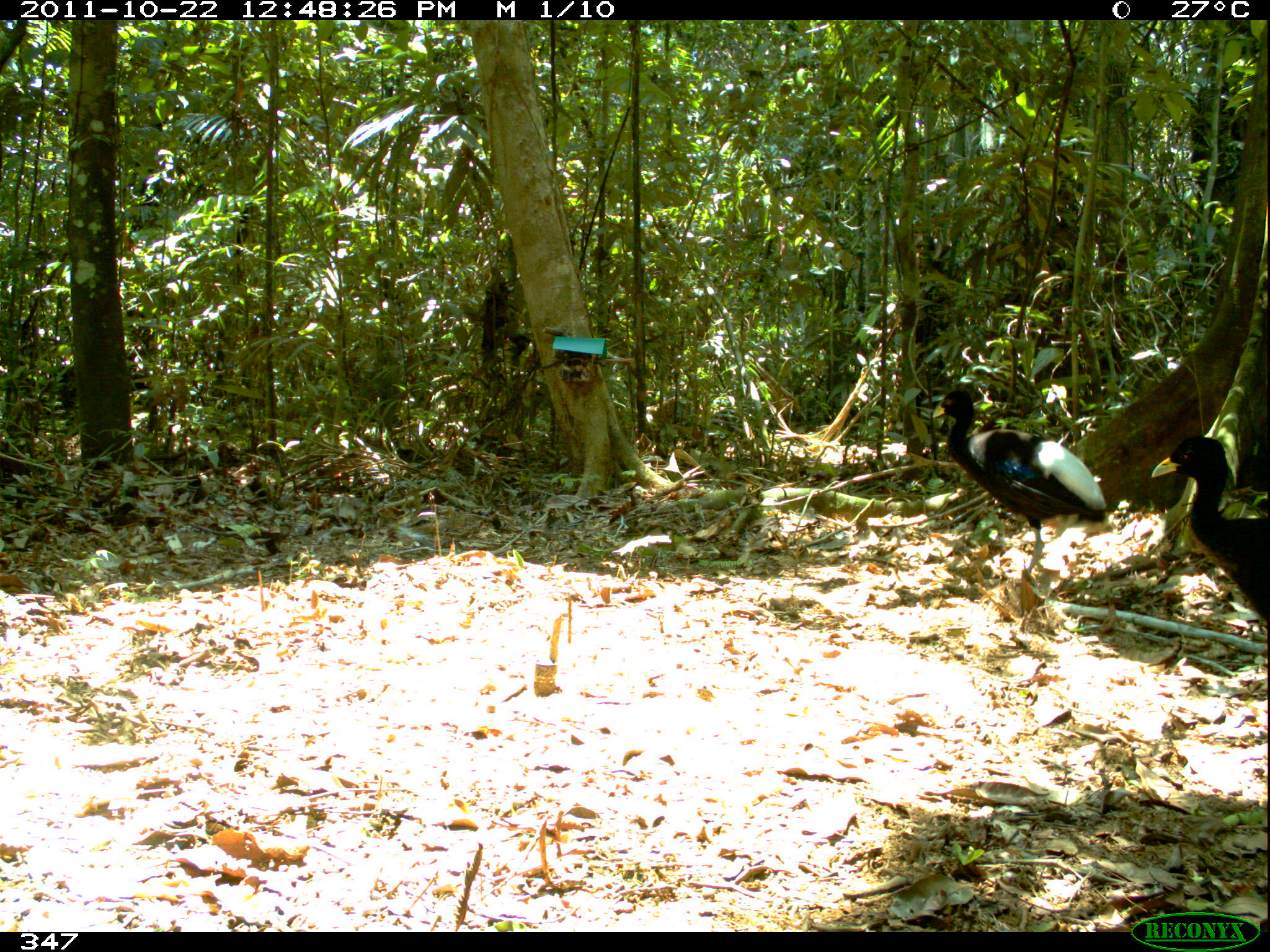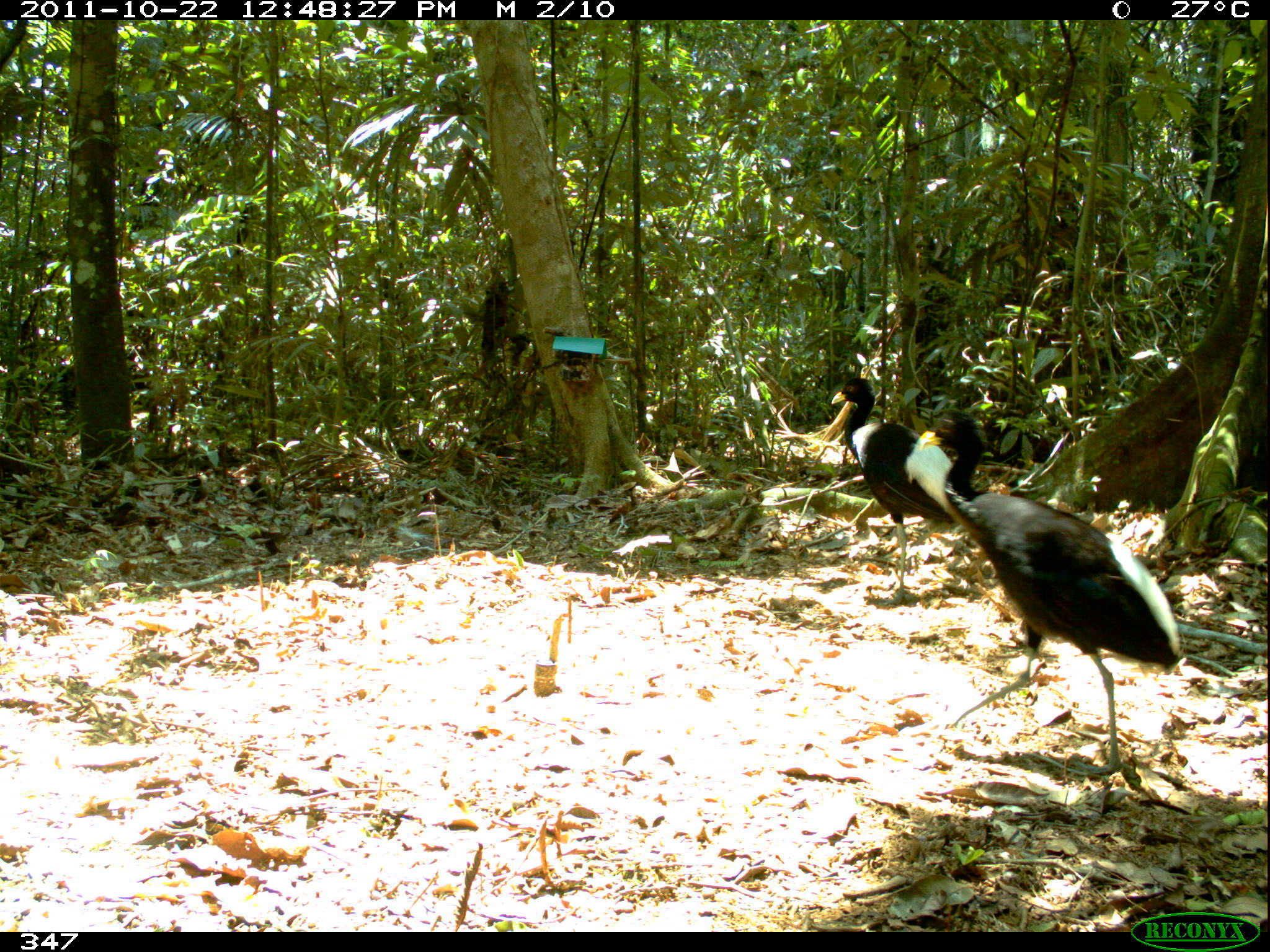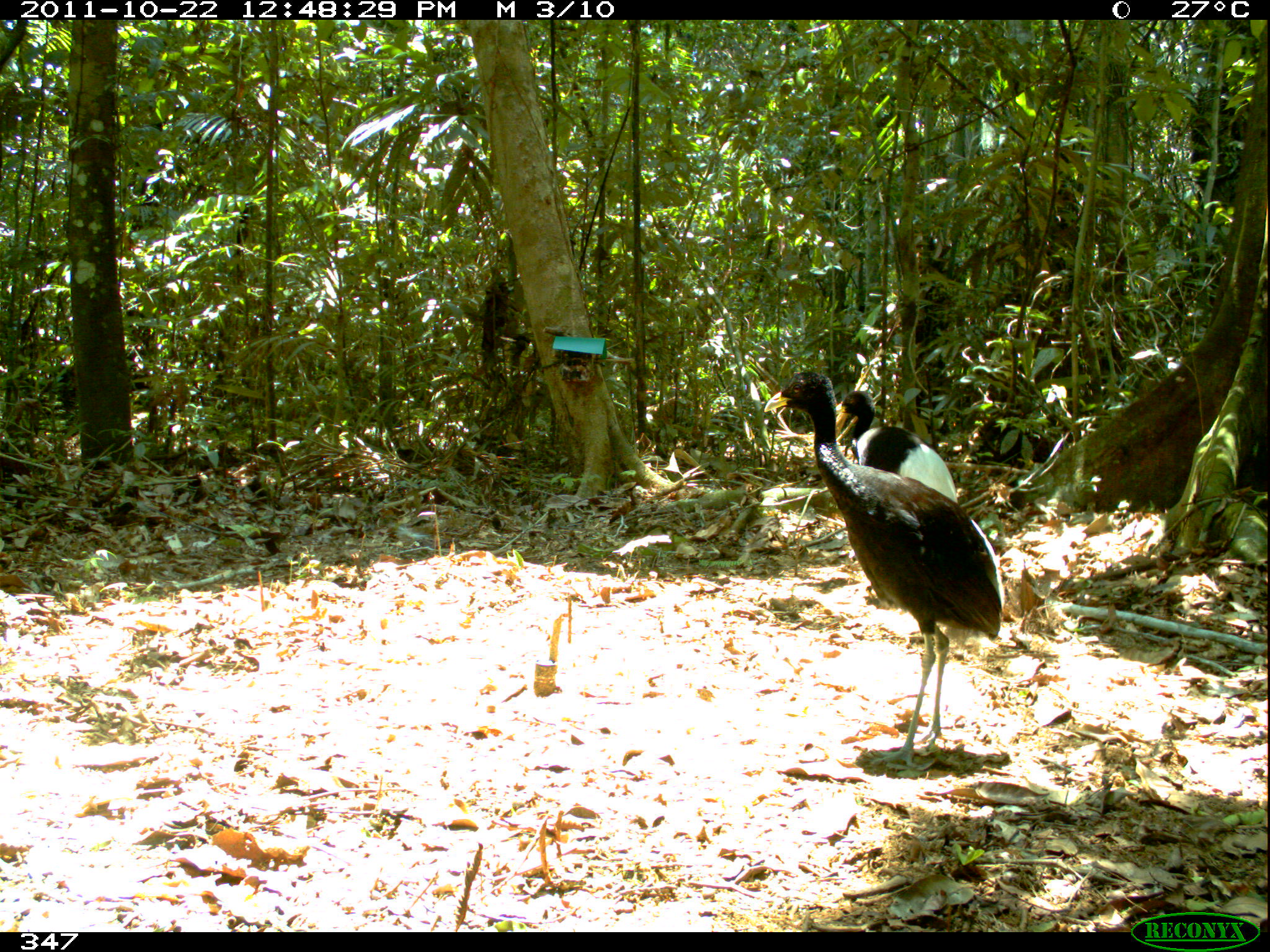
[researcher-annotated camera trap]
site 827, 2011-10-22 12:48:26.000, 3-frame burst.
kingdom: Animalia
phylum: Chordata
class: Aves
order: Gruiformes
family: Psophiidae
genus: Psophia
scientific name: Psophia leucoptera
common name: pale-winged trumpeter